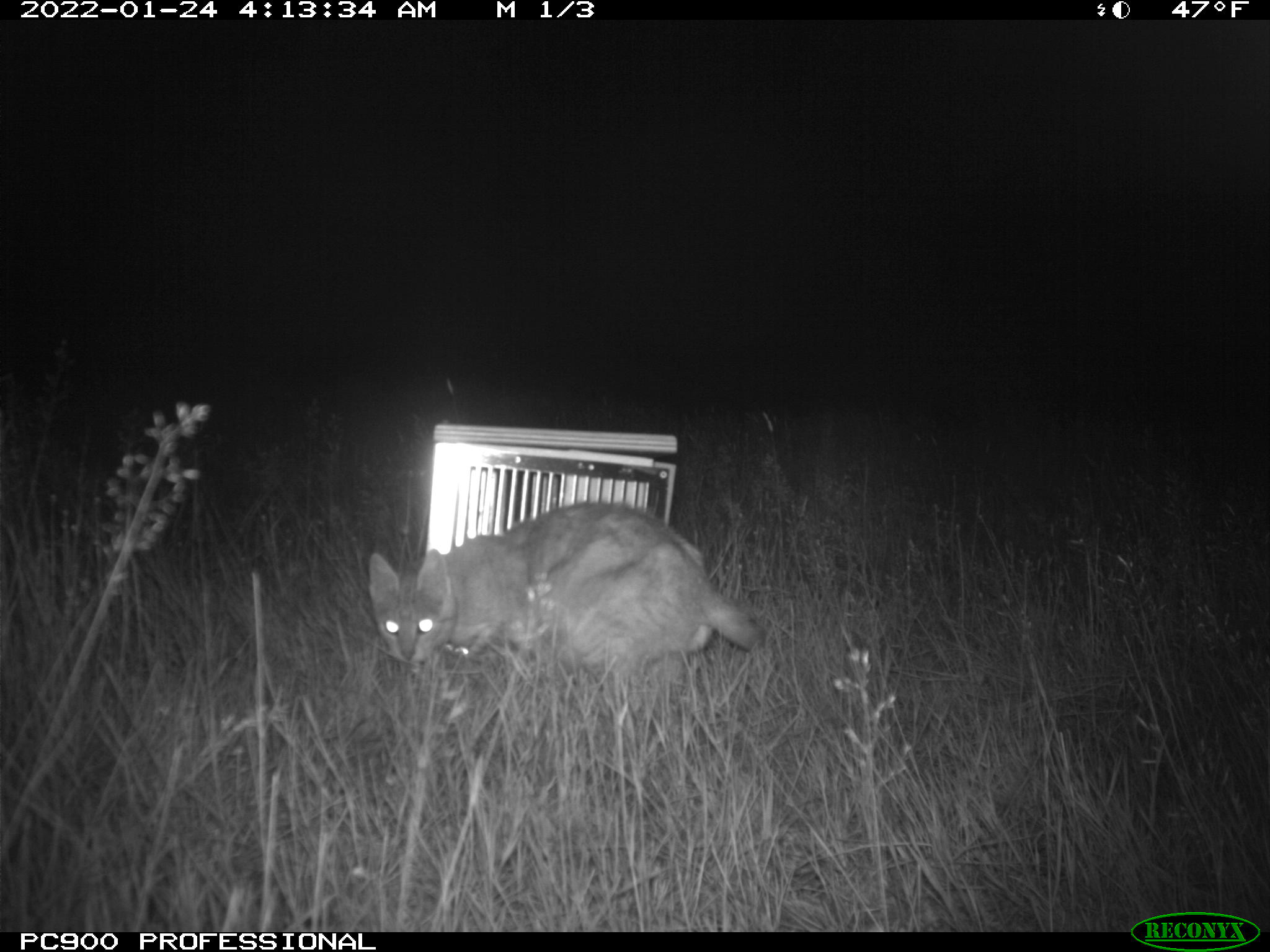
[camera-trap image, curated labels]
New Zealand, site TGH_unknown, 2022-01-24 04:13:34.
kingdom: Animalia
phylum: Chordata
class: Mammalia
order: Carnivora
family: Felidae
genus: Felis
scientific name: Felis catus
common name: domestic cat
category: cat